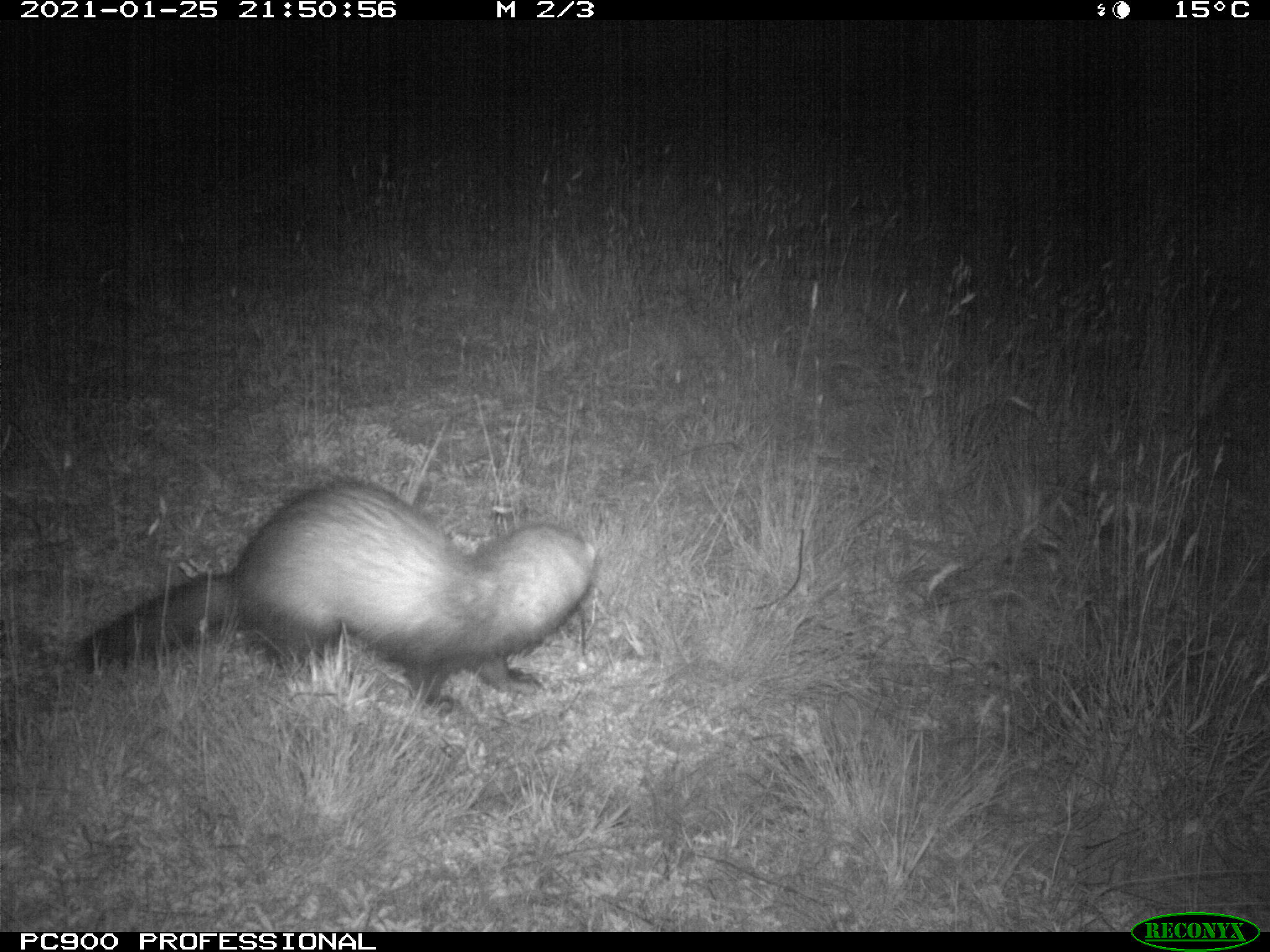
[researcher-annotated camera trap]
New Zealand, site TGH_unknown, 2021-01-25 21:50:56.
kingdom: Animalia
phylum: Chordata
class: Mammalia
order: Carnivora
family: Mustelidae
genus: Mustela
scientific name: Mustela furo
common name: ferret